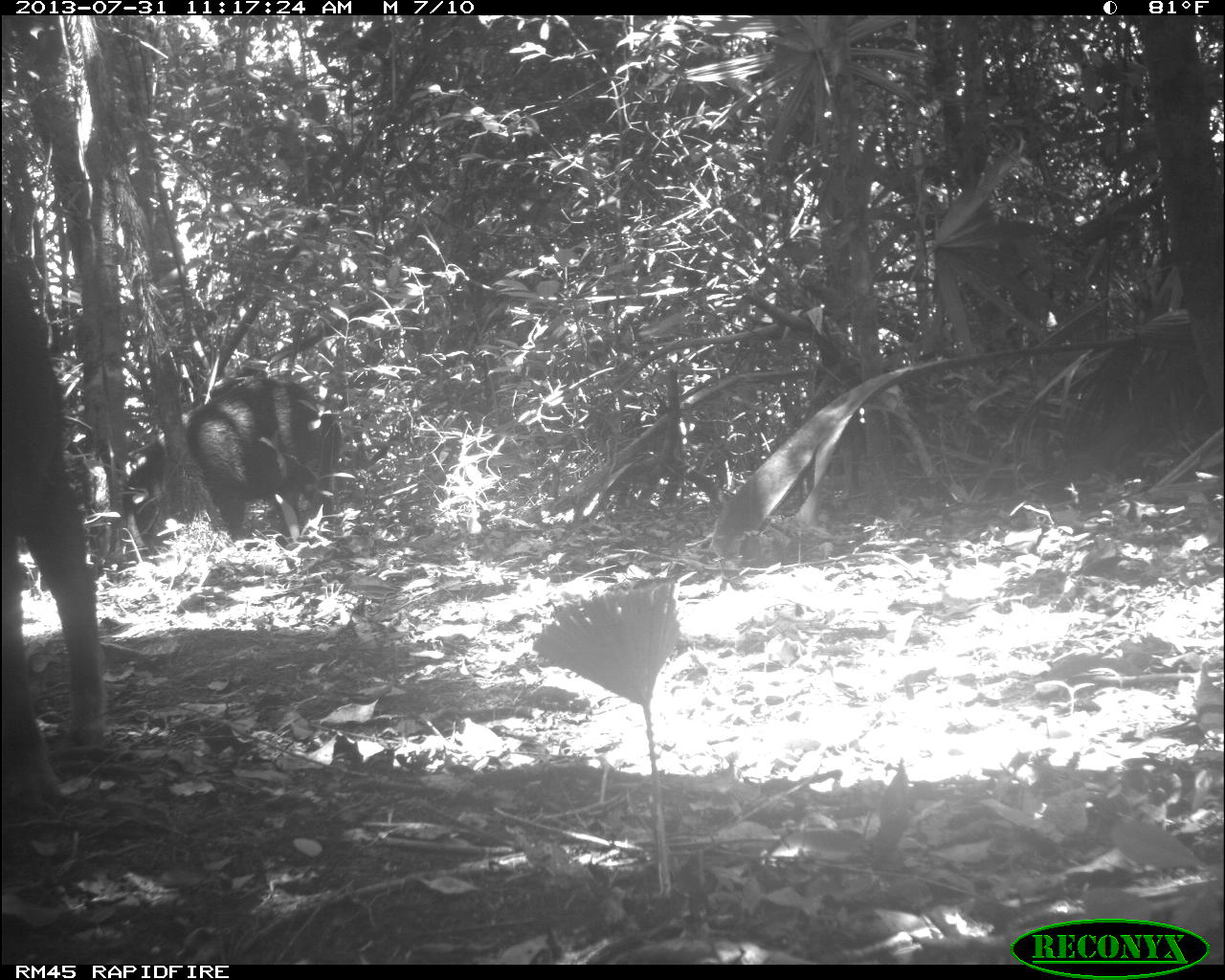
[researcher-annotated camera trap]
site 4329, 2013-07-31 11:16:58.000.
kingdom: Animalia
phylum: Chordata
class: Mammalia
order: Artiodactyla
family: Tayassuidae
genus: Tayassu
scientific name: Tayassu pecari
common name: white-lipped peccary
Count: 4.